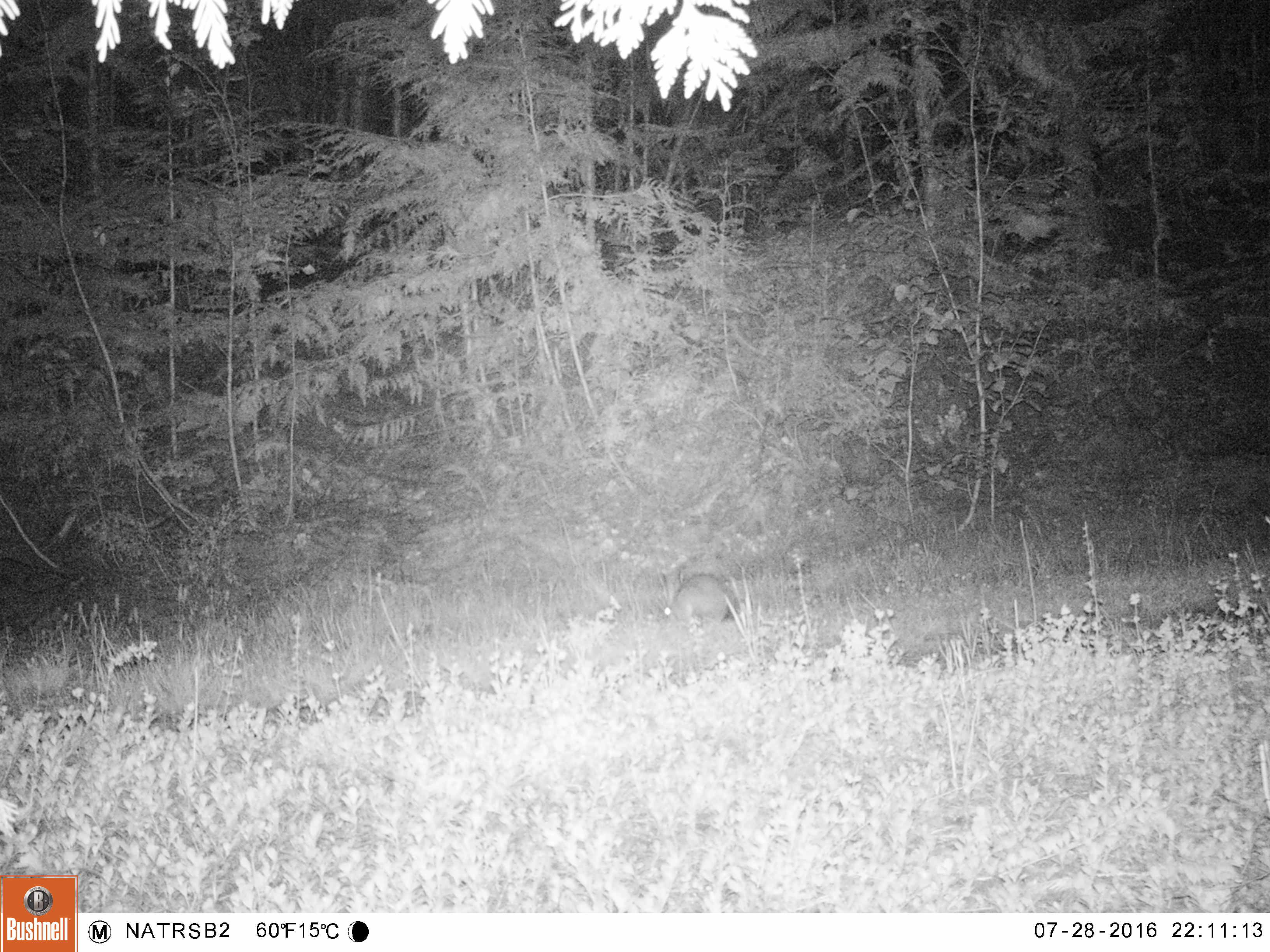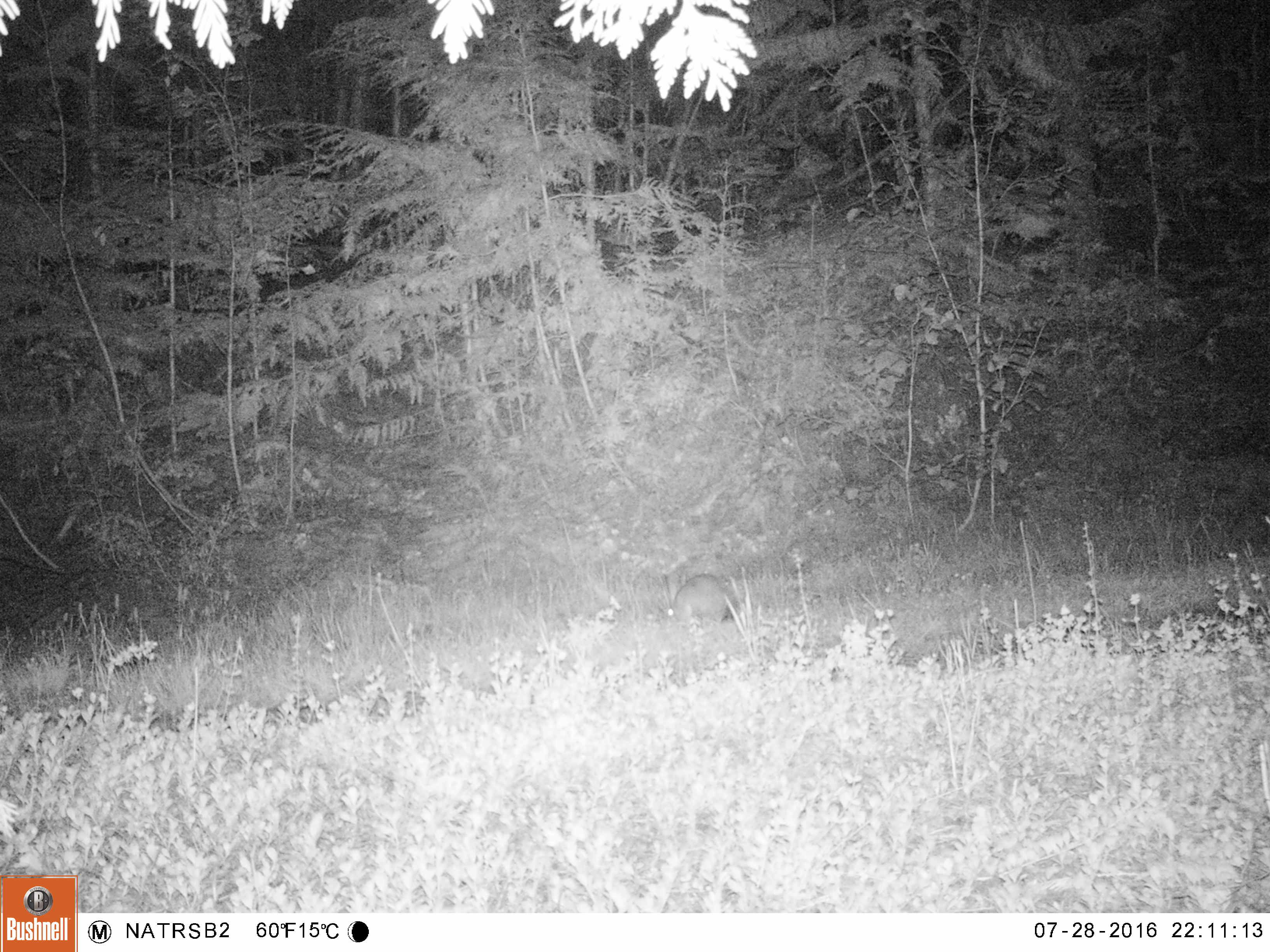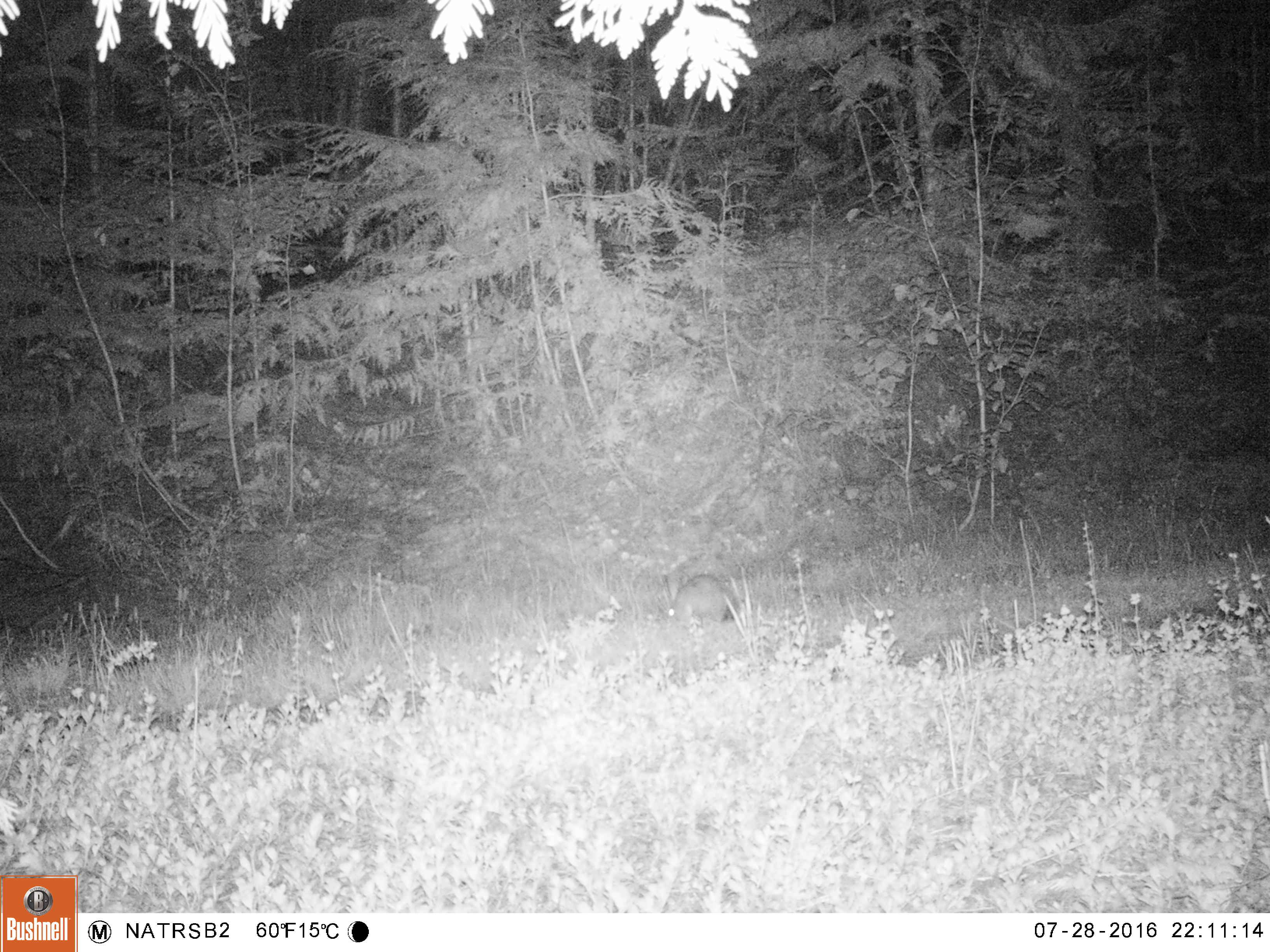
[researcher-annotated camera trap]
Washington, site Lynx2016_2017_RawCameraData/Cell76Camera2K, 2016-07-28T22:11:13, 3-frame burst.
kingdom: Animalia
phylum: Chordata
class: Mammalia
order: Lagomorpha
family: Leporidae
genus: Lepus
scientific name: Lepus americanus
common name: snowshoe hare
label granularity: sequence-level